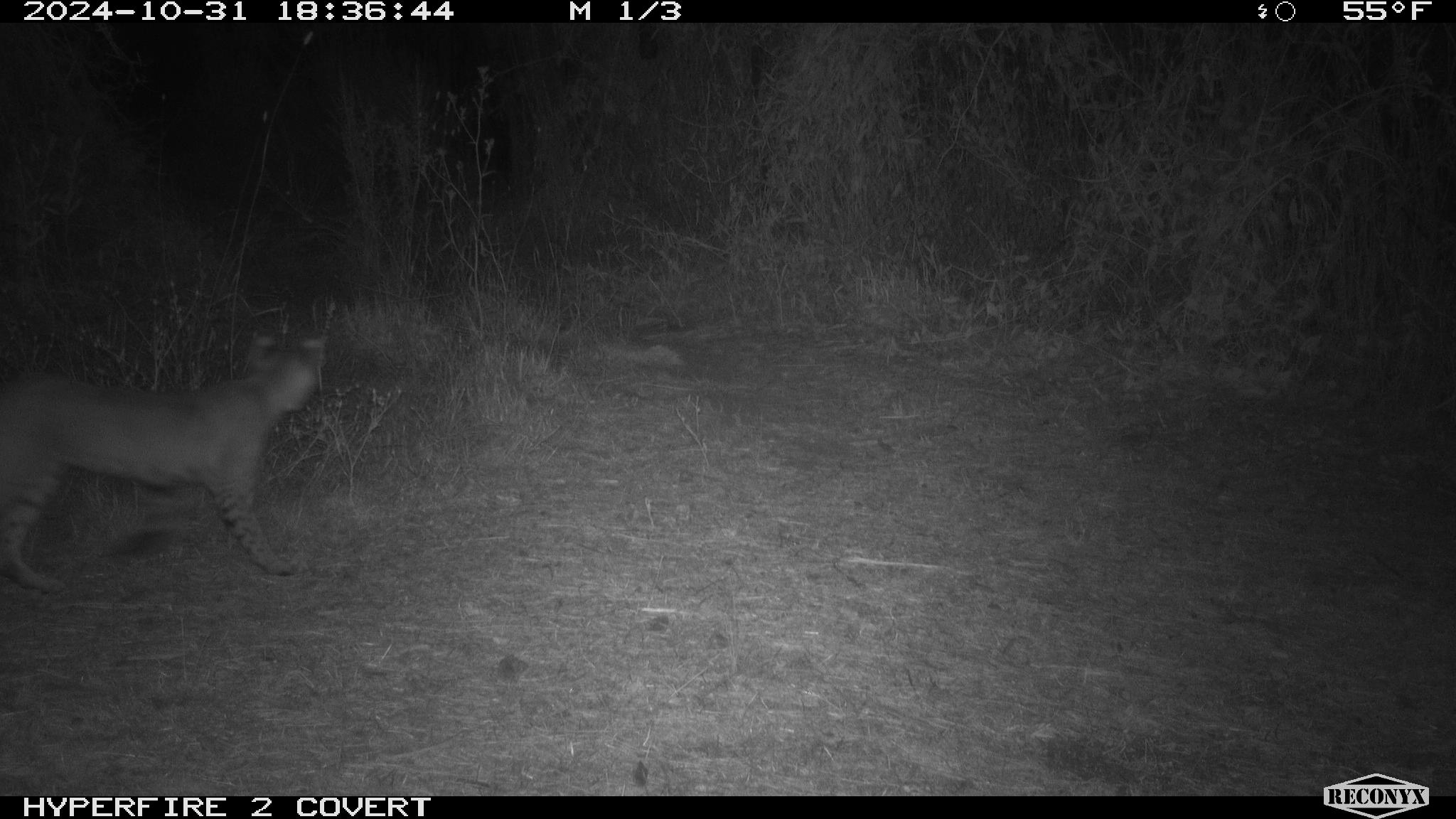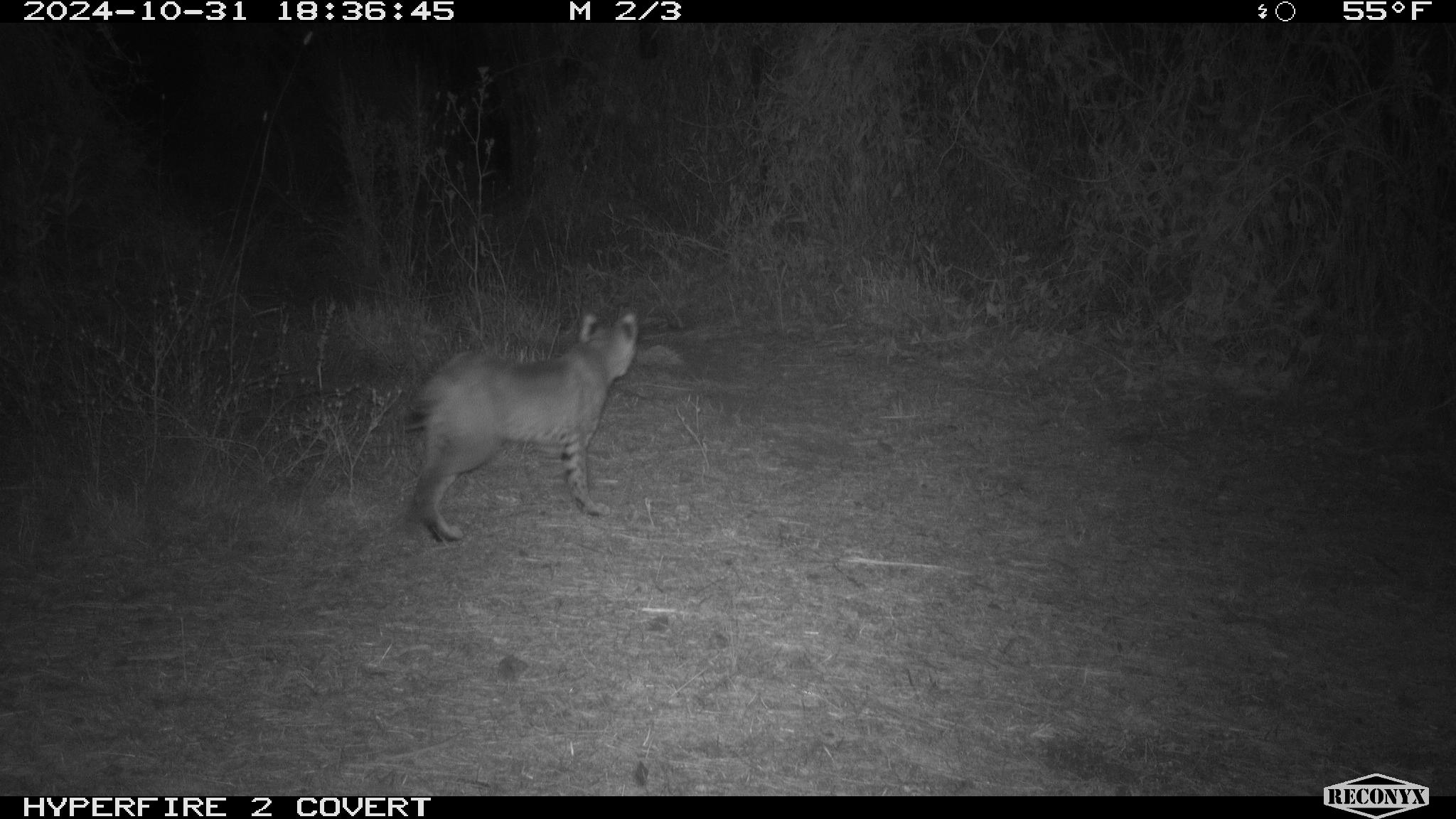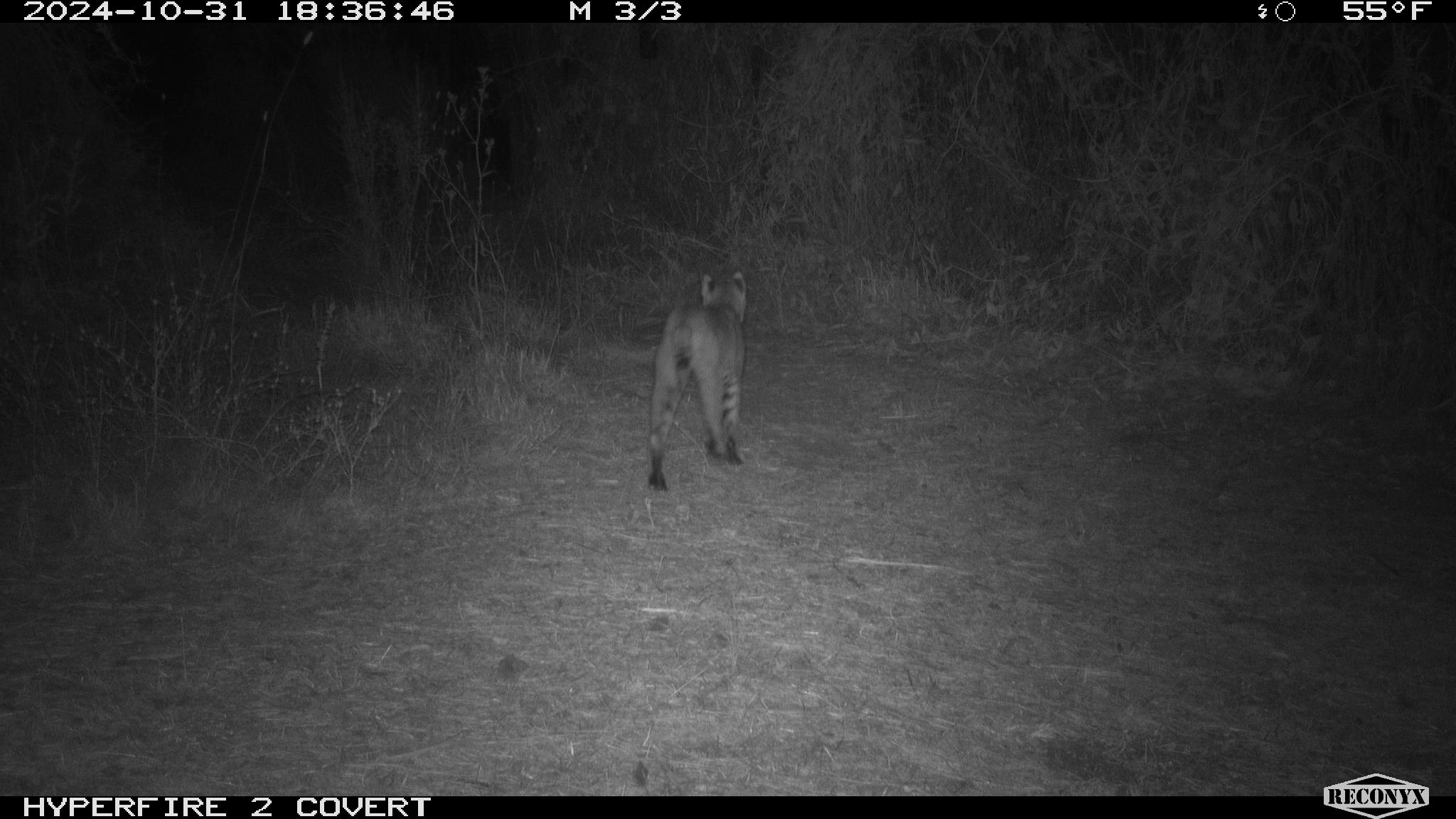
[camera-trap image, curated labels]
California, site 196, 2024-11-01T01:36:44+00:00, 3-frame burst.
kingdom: Animalia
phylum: Chordata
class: Mammalia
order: Carnivora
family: Felidae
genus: Lynx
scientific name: Lynx rufus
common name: bobcat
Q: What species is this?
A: Bobcat (Lynx rufus).